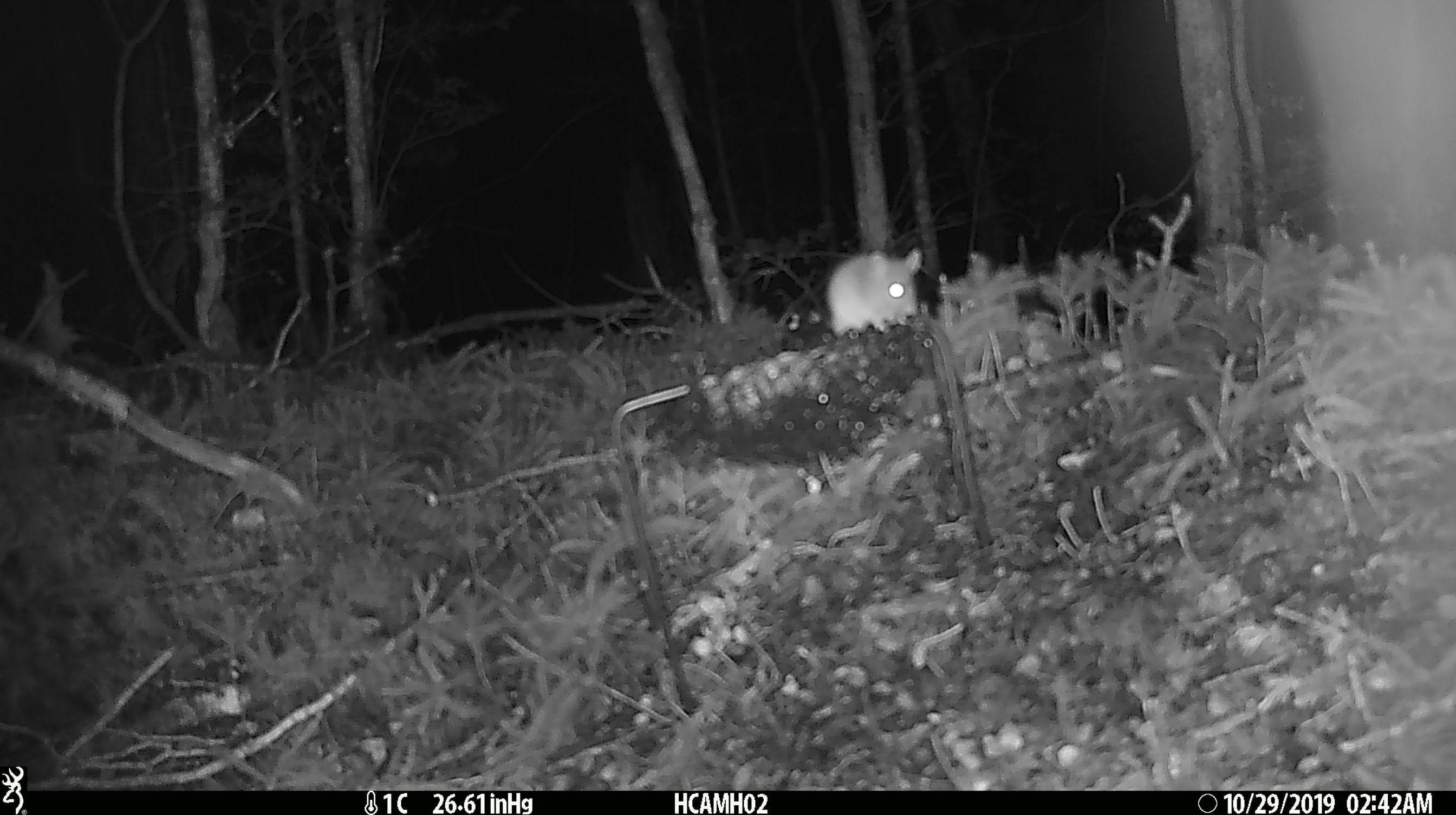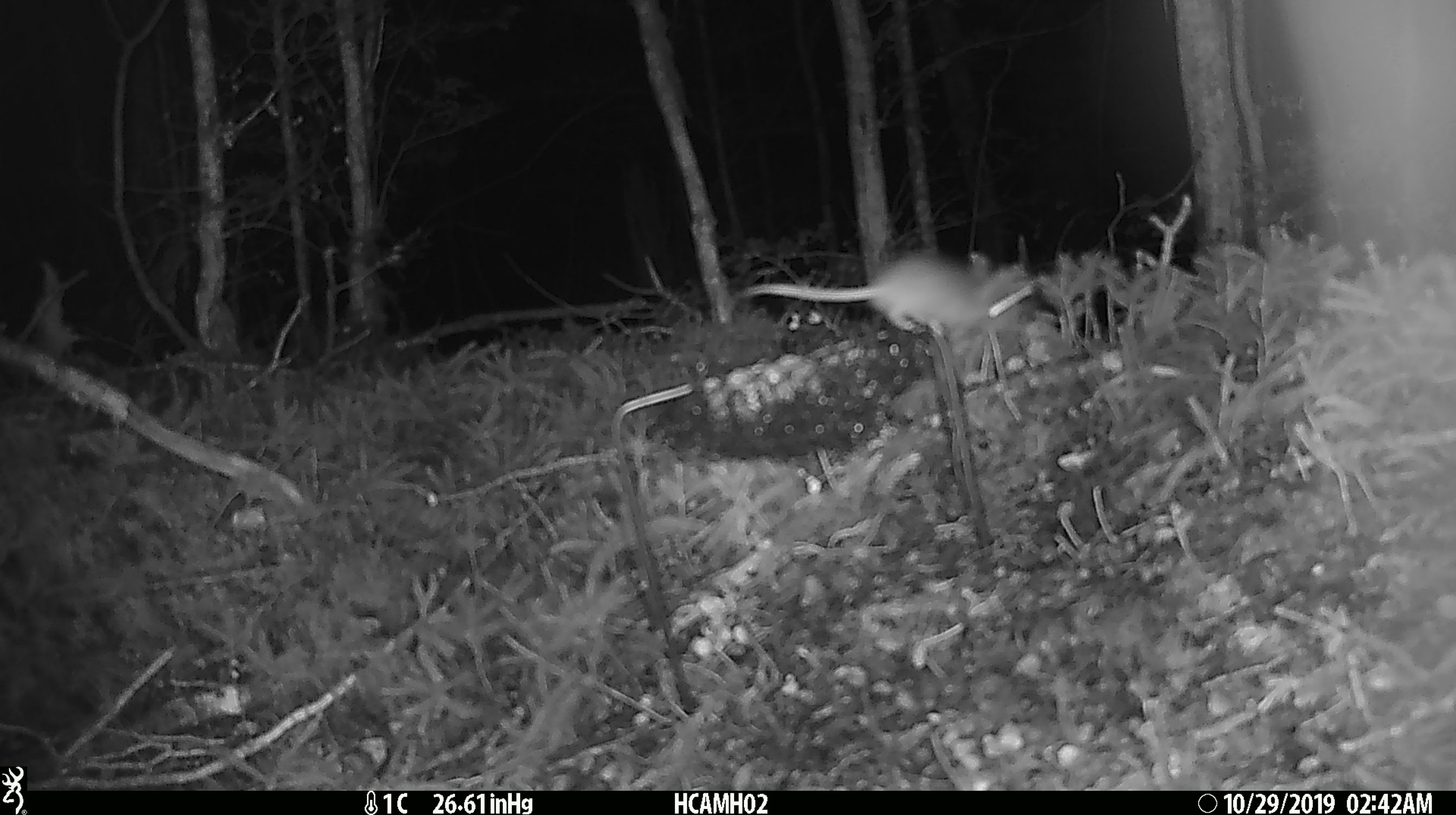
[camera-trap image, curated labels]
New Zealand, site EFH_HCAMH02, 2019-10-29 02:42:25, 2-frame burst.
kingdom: Animalia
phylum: Chordata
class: Mammalia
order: Rodentia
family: Muridae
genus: Mus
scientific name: Mus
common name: mouse